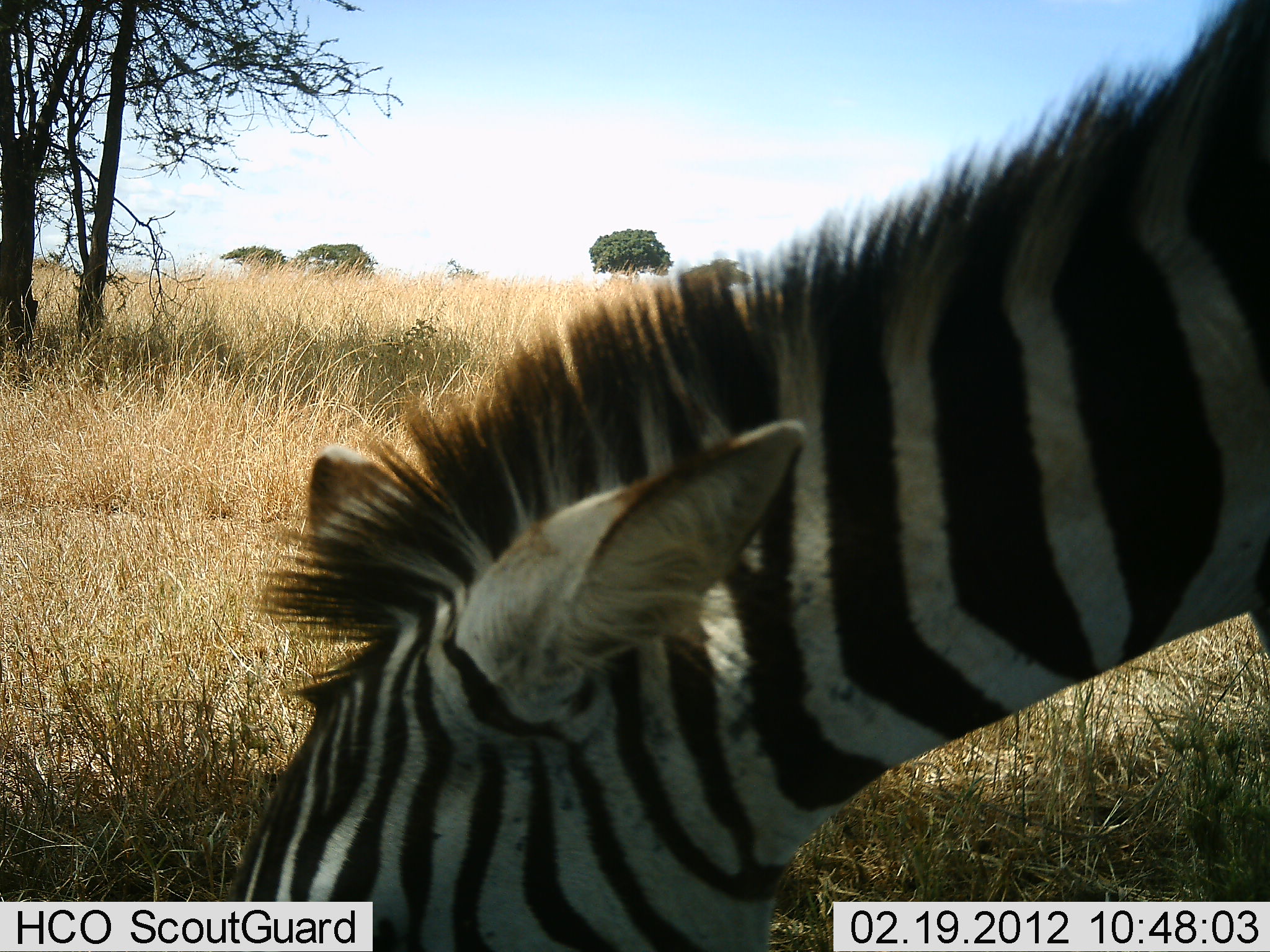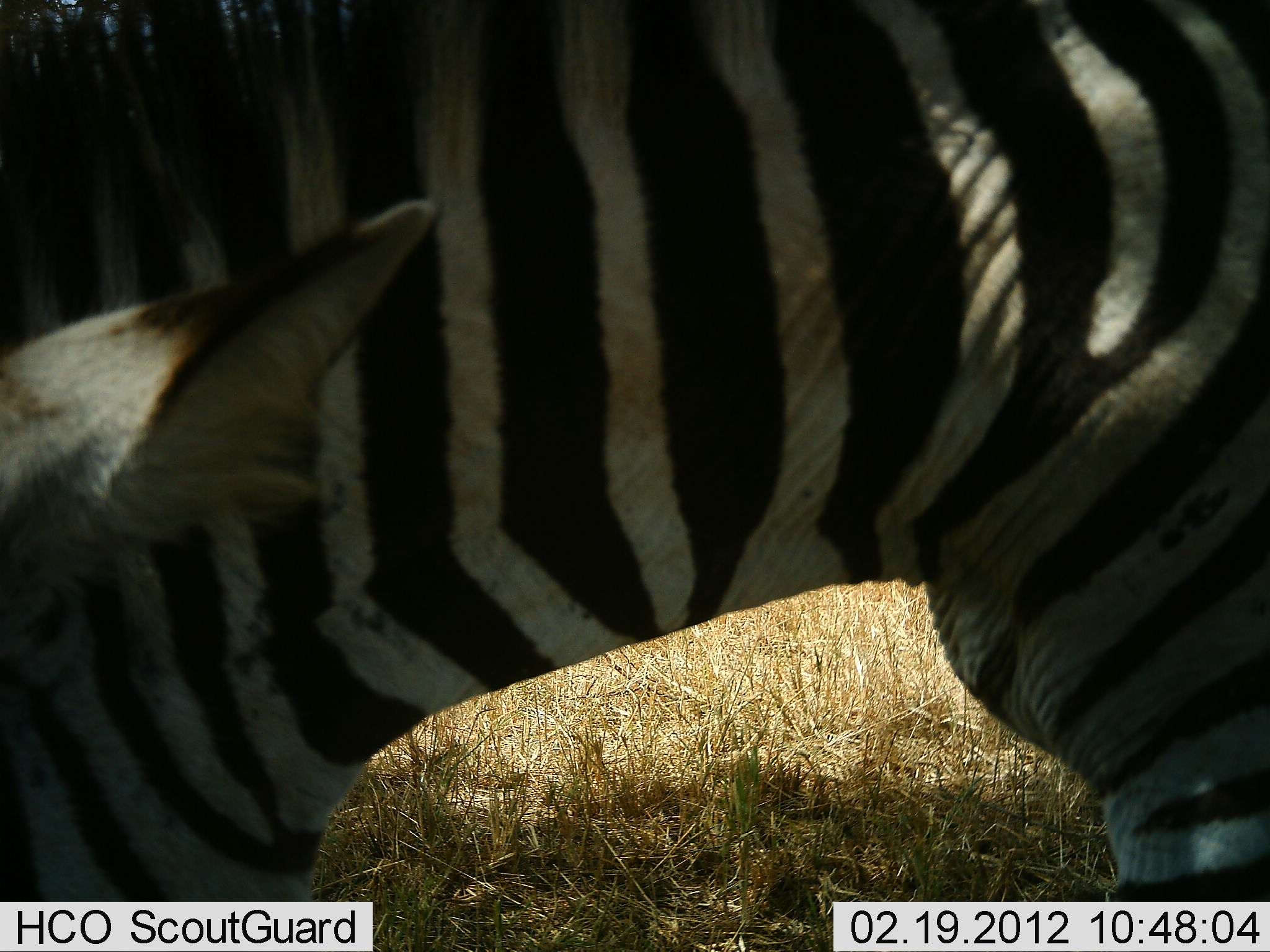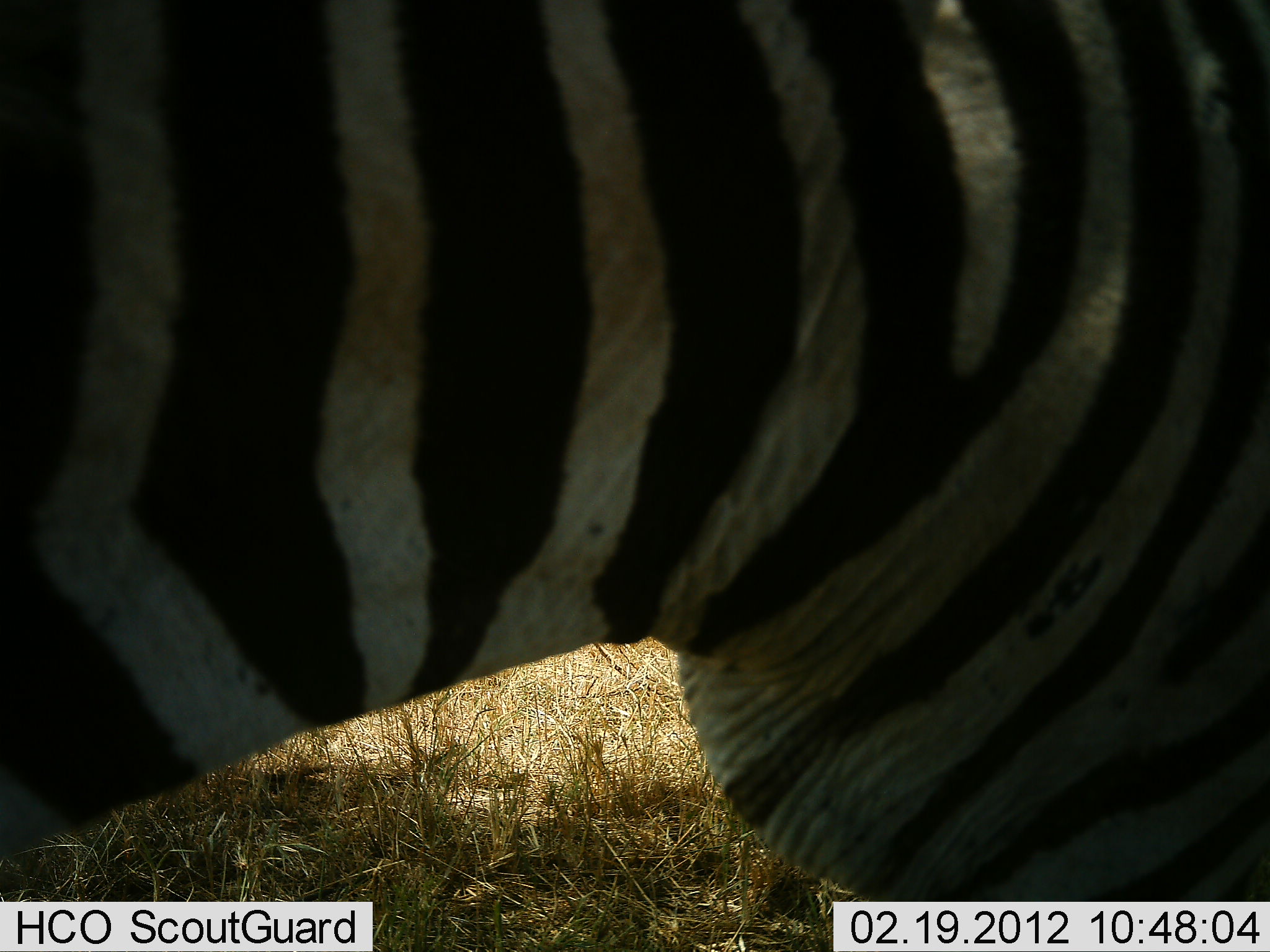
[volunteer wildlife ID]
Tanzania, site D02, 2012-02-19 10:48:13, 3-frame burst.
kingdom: Animalia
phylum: Chordata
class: Mammalia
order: Perissodactyla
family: Equidae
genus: Equus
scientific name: Equus quagga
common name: plains zebra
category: zebra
Zebra (plains zebra) (Equus quagga), count 1. Behavior (volunteer vote fractions): standing 23%, resting 0%, moving 46%, interacting 0%. Young present (vote fraction): 0%. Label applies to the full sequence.